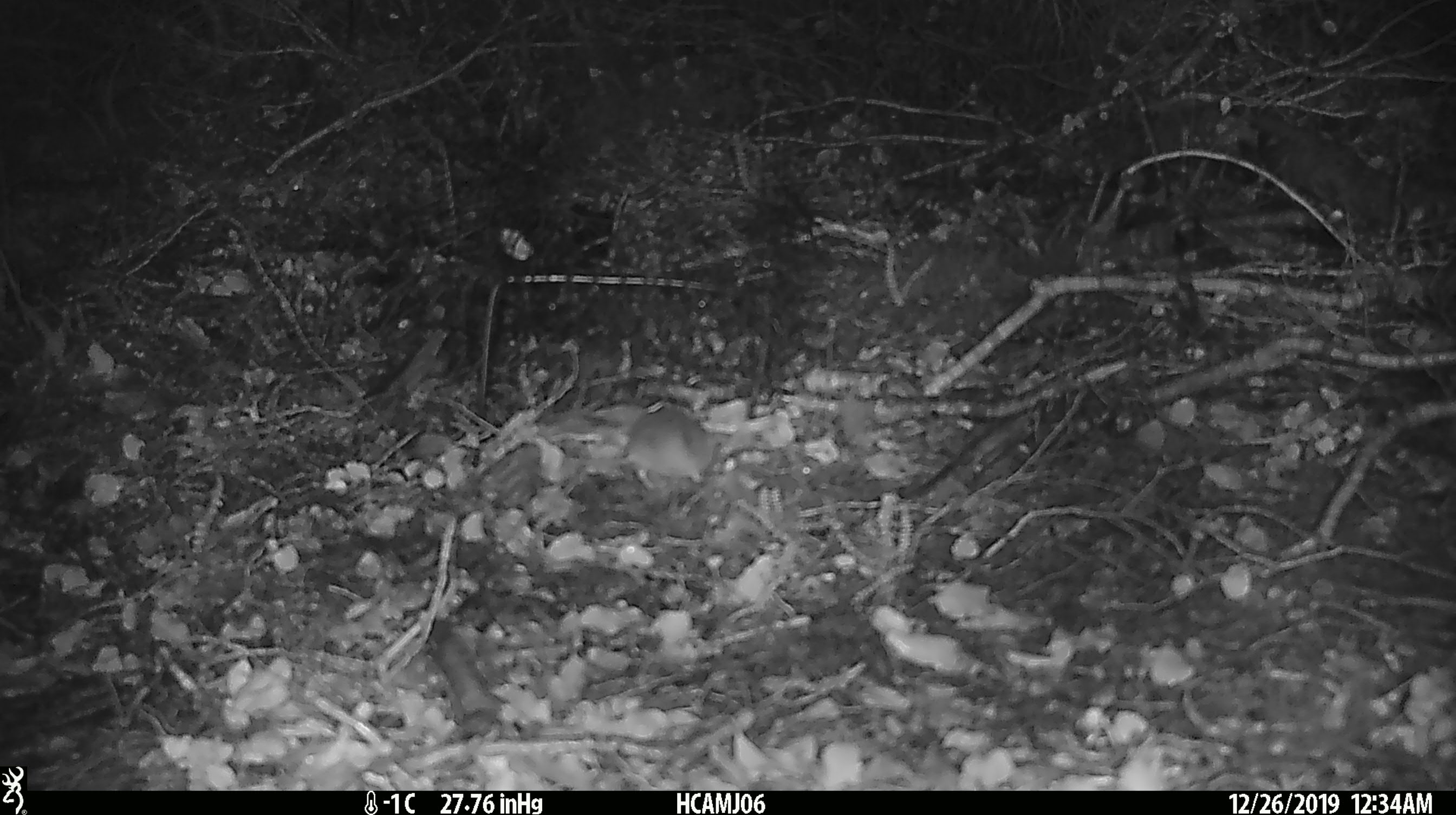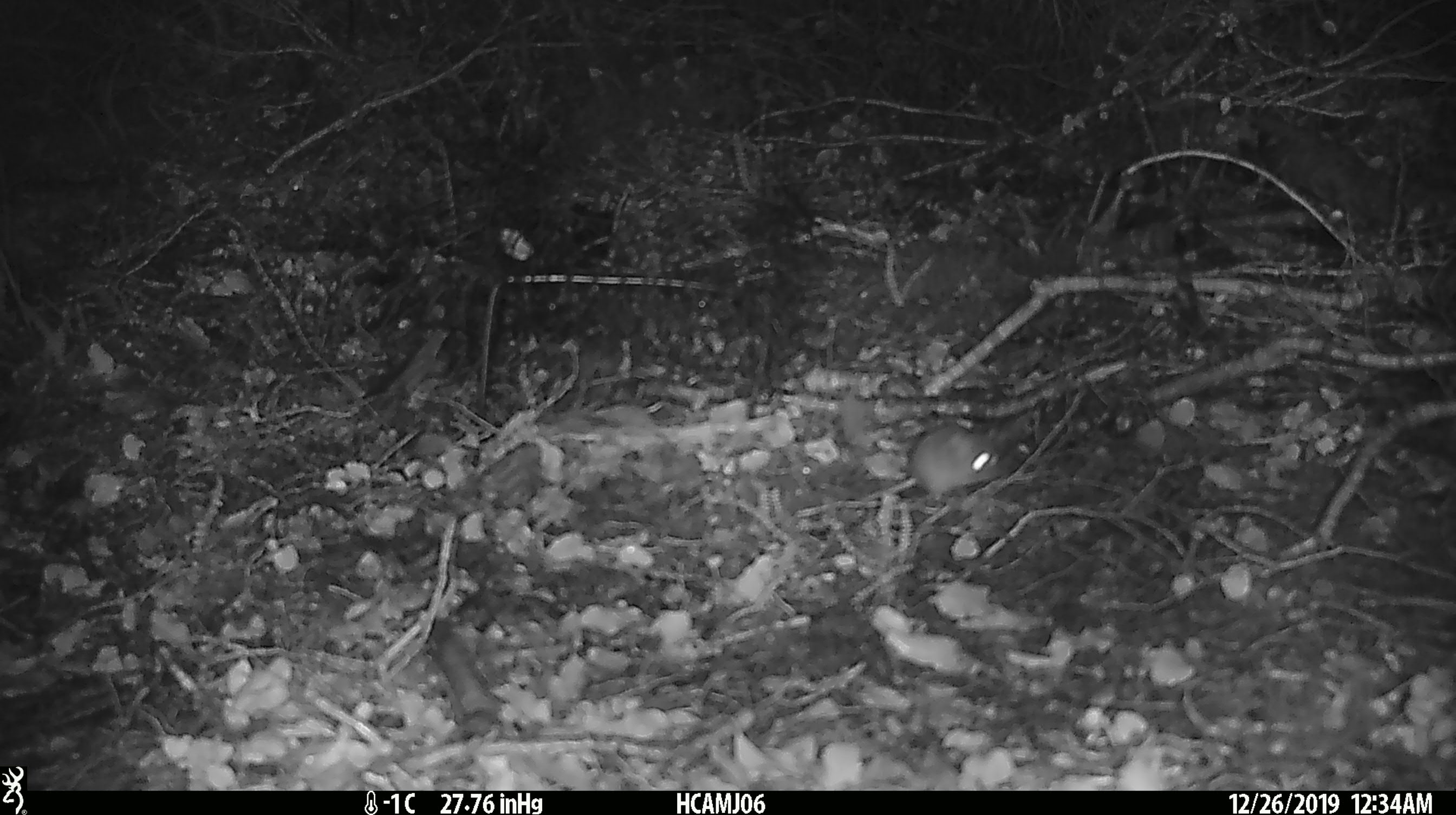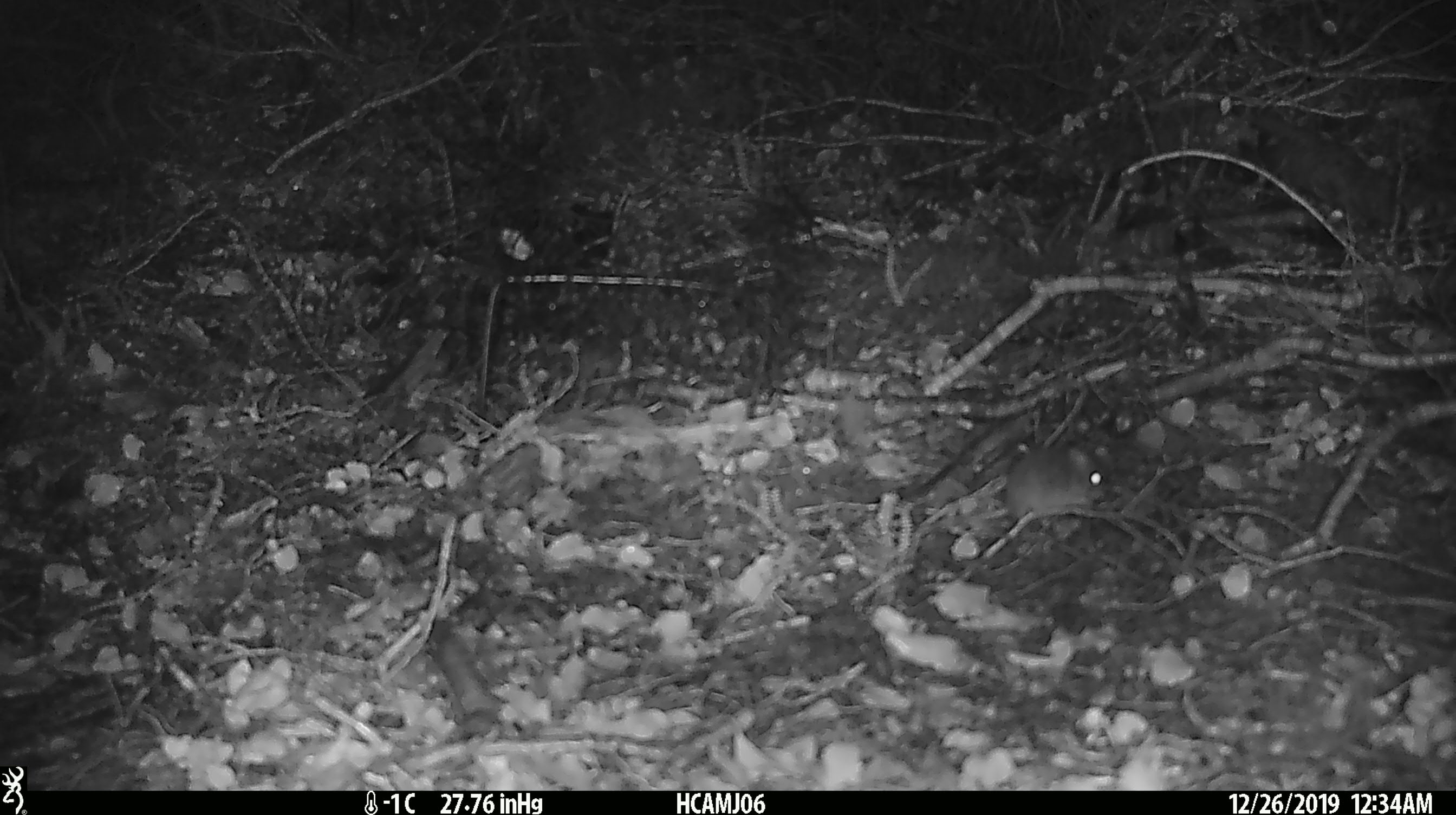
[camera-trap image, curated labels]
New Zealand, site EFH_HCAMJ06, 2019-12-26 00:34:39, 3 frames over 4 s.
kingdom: Animalia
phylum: Chordata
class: Mammalia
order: Rodentia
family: Muridae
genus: Mus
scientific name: Mus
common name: mouse